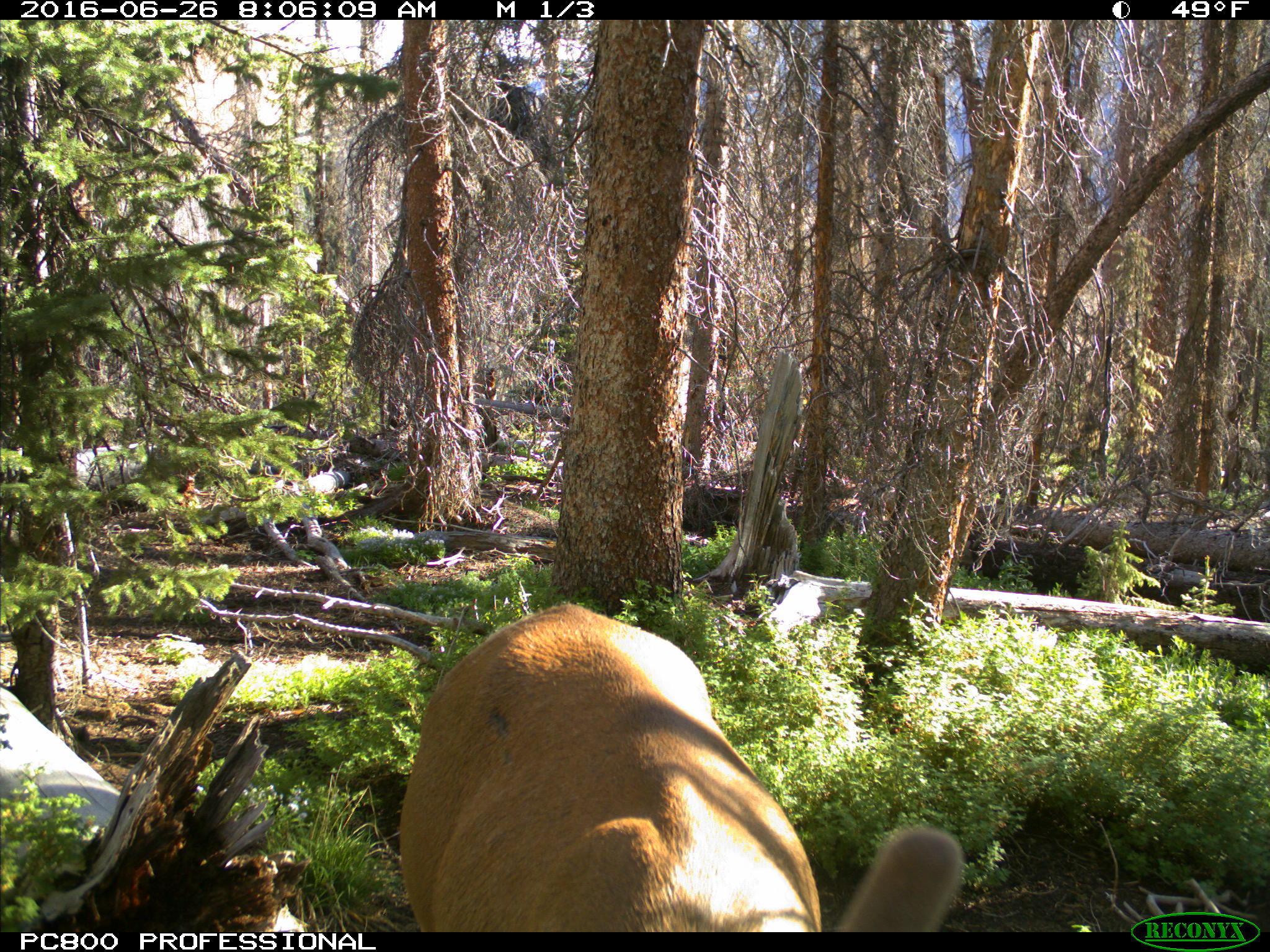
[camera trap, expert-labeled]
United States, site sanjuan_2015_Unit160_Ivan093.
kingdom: Animalia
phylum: Chordata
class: Mammalia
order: Artiodactyla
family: Cervidae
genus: Cervus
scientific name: Cervus elaphus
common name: red deer